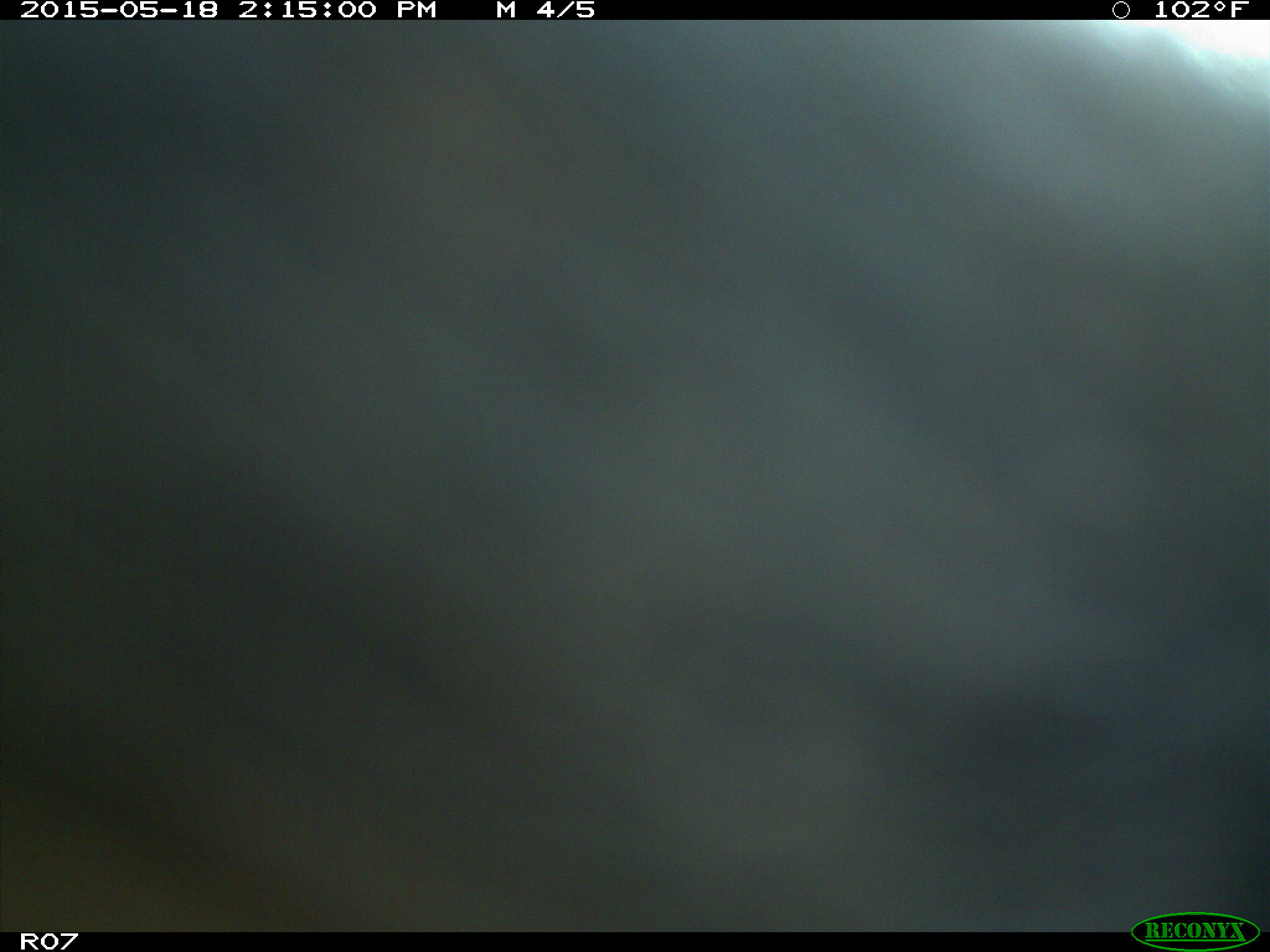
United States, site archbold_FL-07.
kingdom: Animalia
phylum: Chordata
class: Mammalia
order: Artiodactyla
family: Bovidae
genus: Bos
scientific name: Bos taurus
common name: domestic cow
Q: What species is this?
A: Bos taurus (domestic cow).